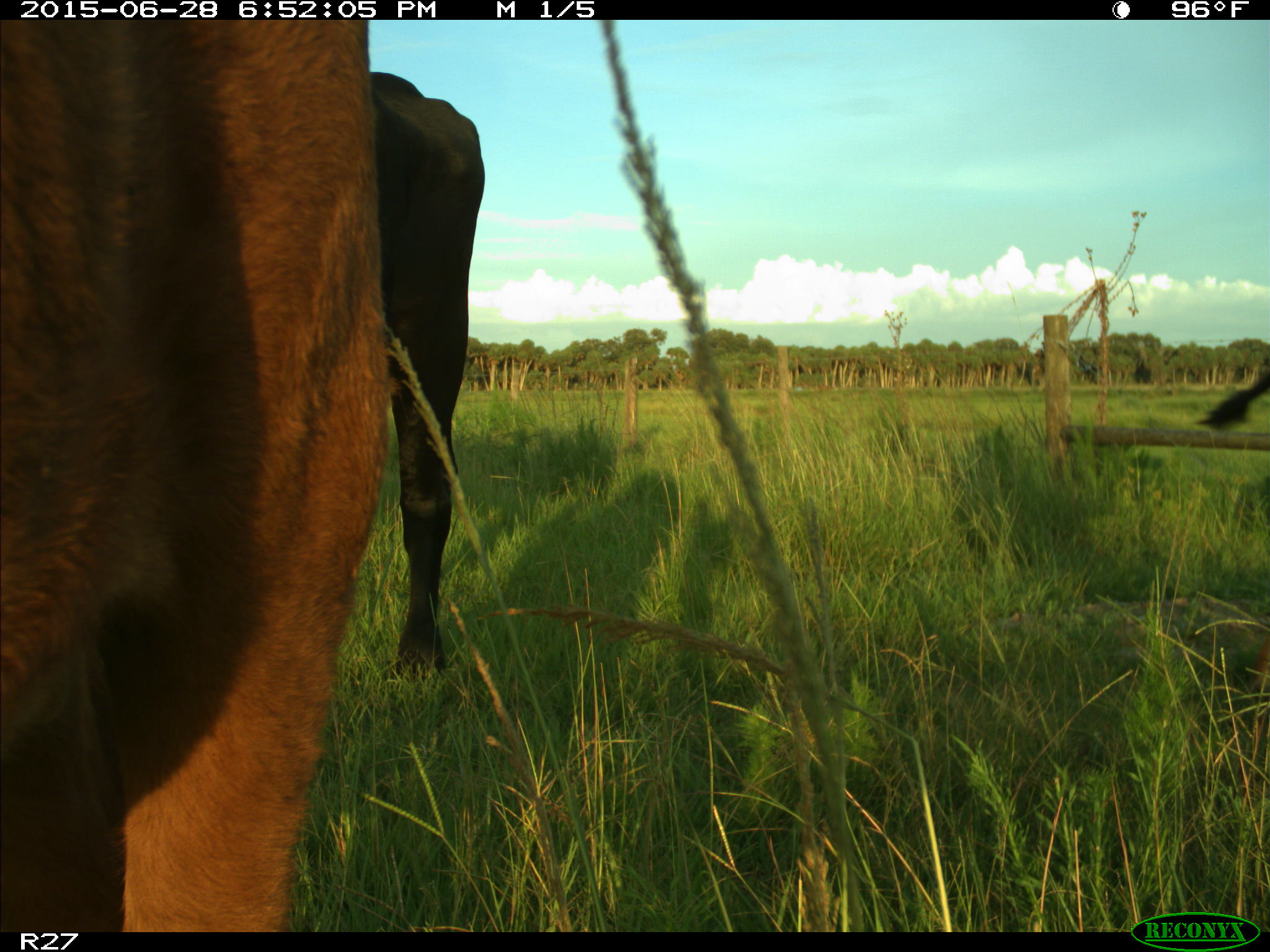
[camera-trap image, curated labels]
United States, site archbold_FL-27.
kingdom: Animalia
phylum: Chordata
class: Mammalia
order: Artiodactyla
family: Bovidae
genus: Bos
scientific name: Bos taurus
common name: domestic cow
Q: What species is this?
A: Bos taurus (domestic cow).